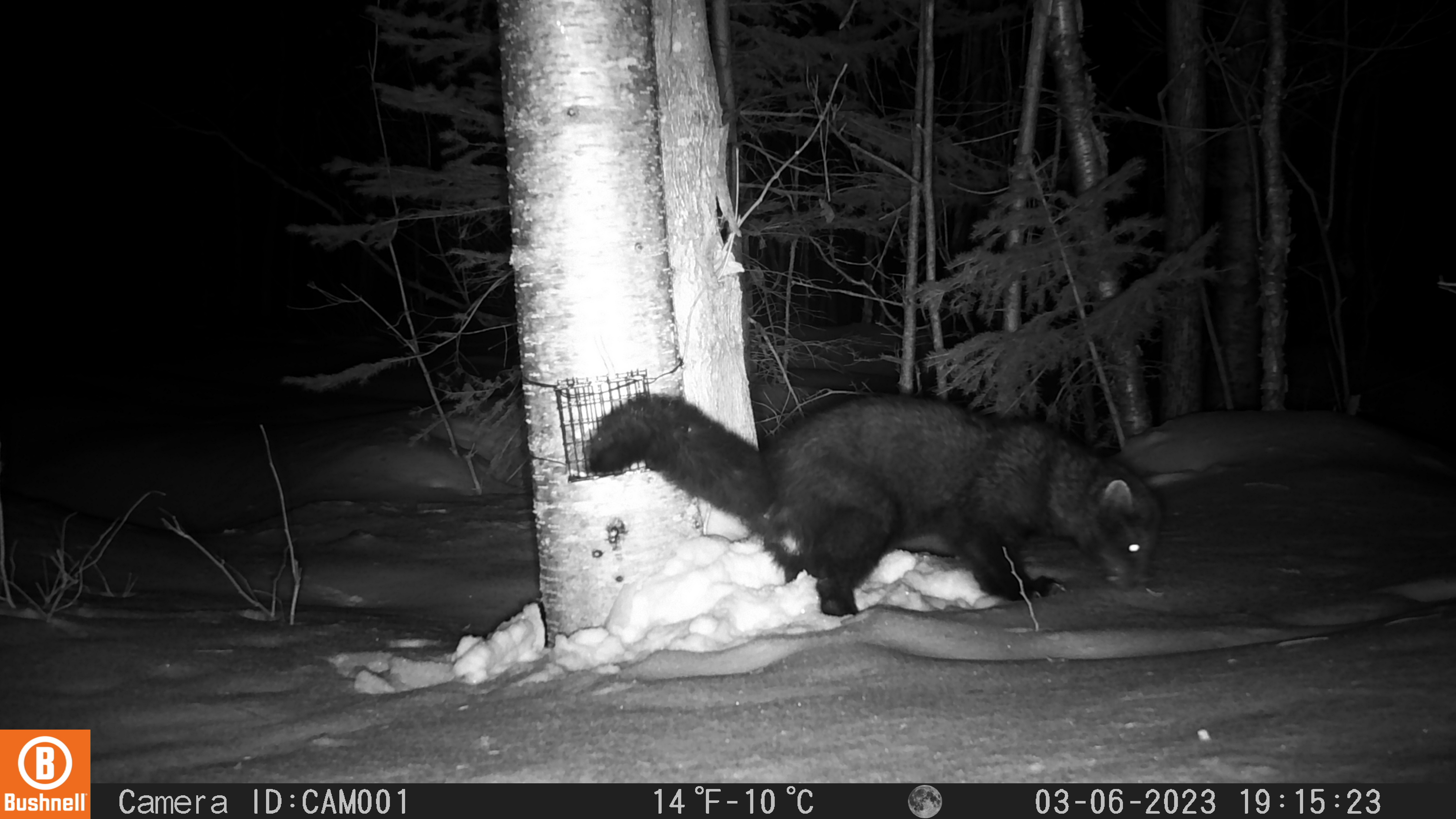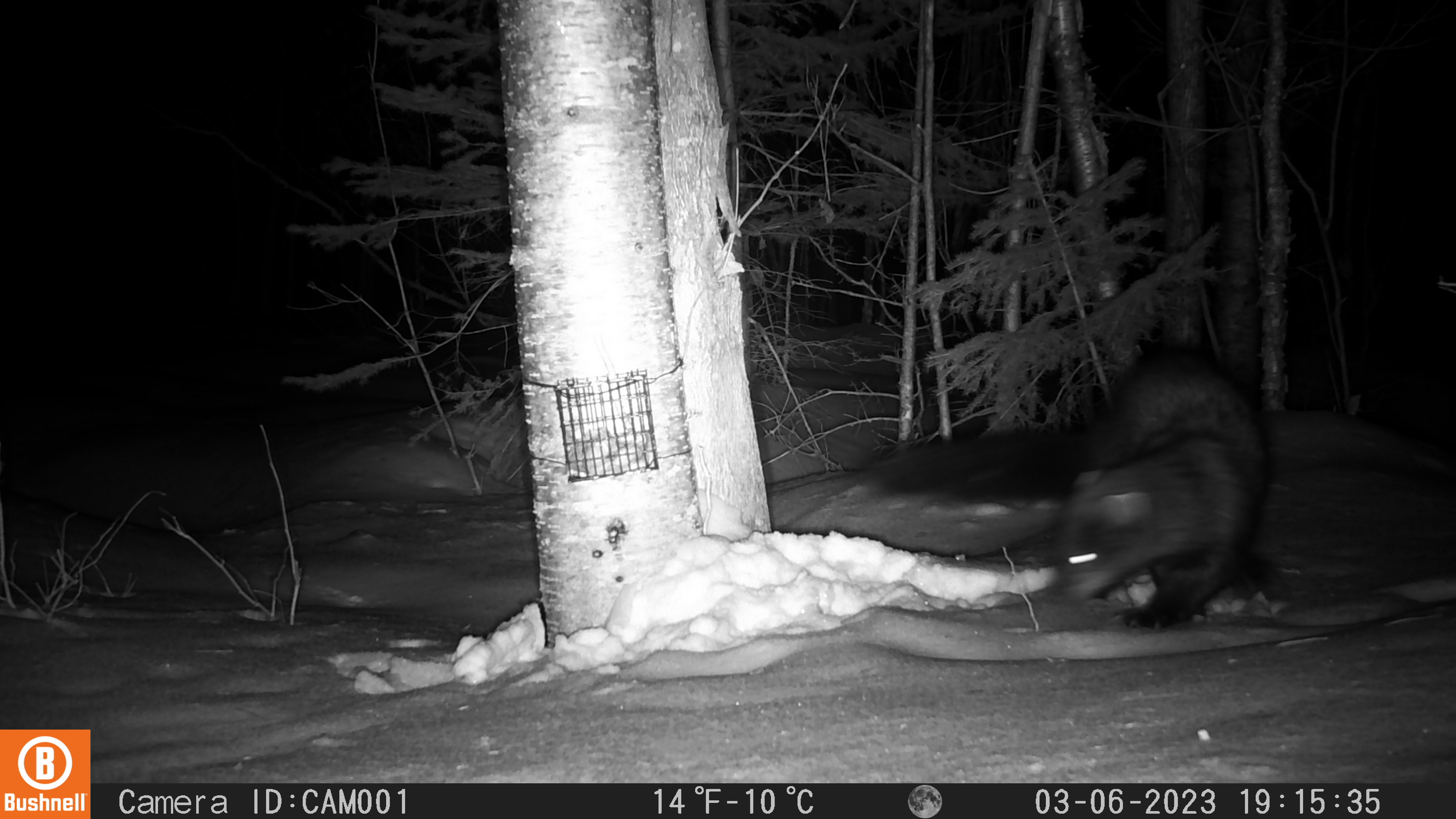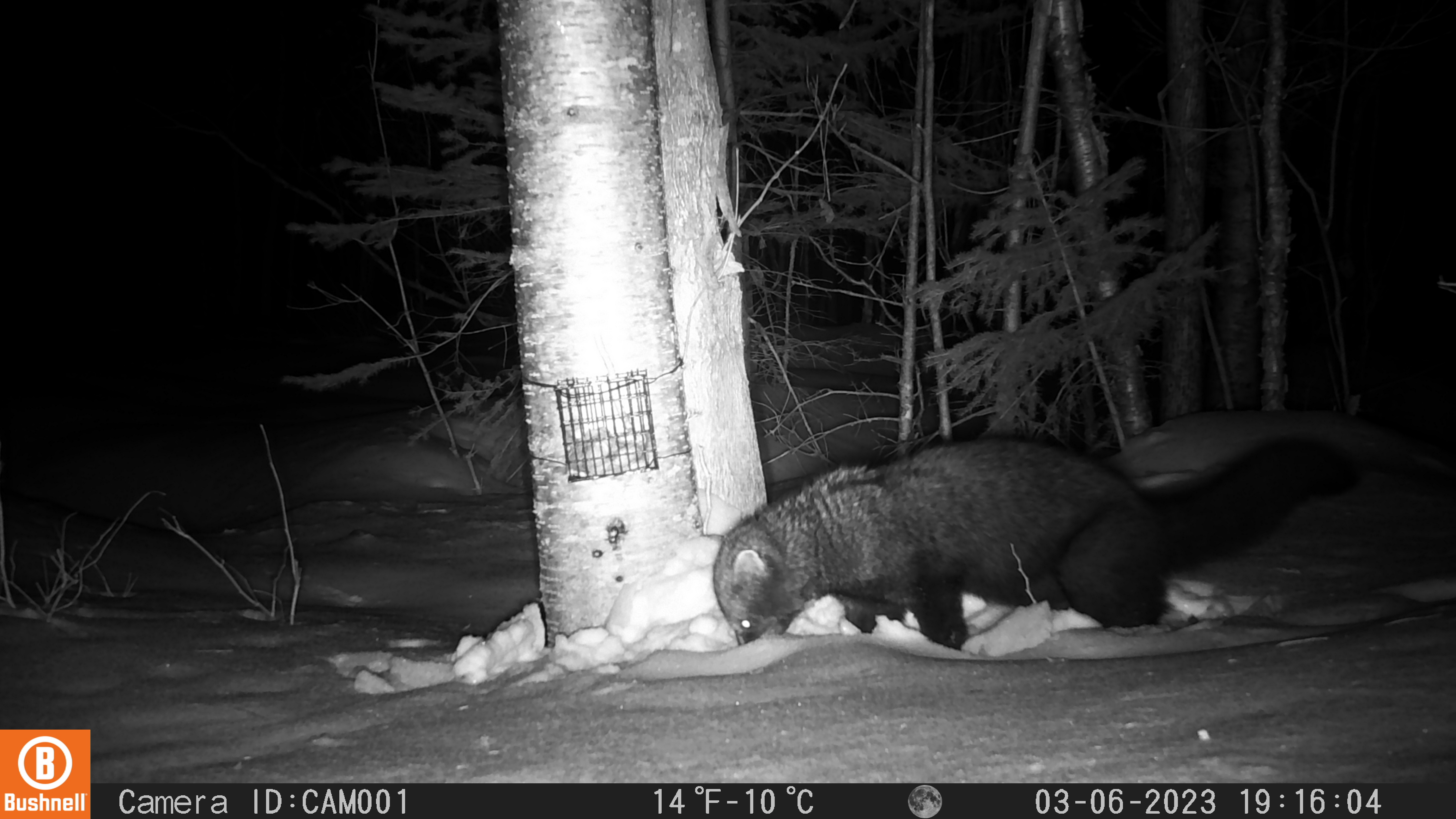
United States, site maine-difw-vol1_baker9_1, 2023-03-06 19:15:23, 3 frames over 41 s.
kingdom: Animalia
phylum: Chordata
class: Mammalia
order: Carnivora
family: Mustelidae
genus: Pekania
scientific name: Pekania pennanti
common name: fisher